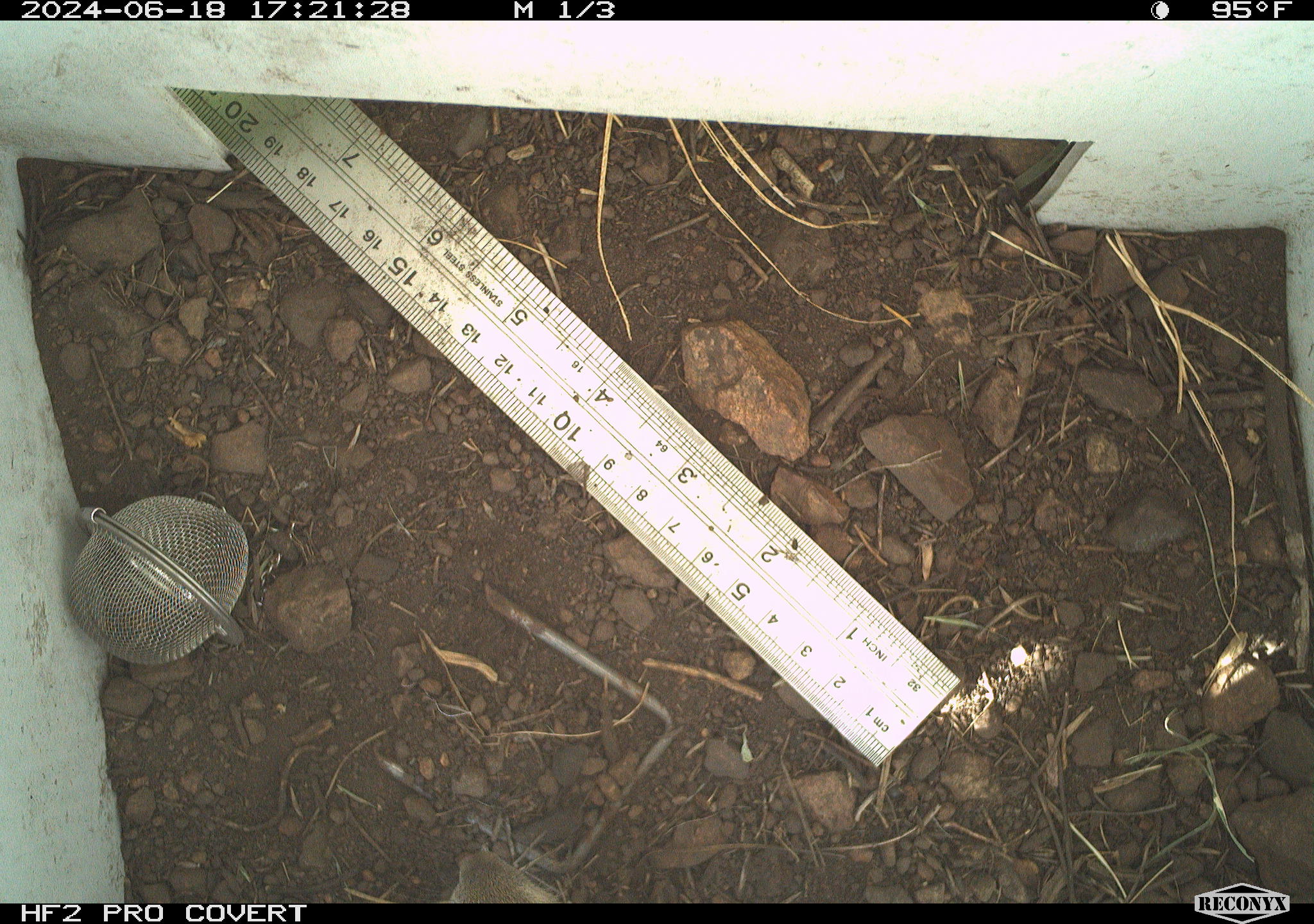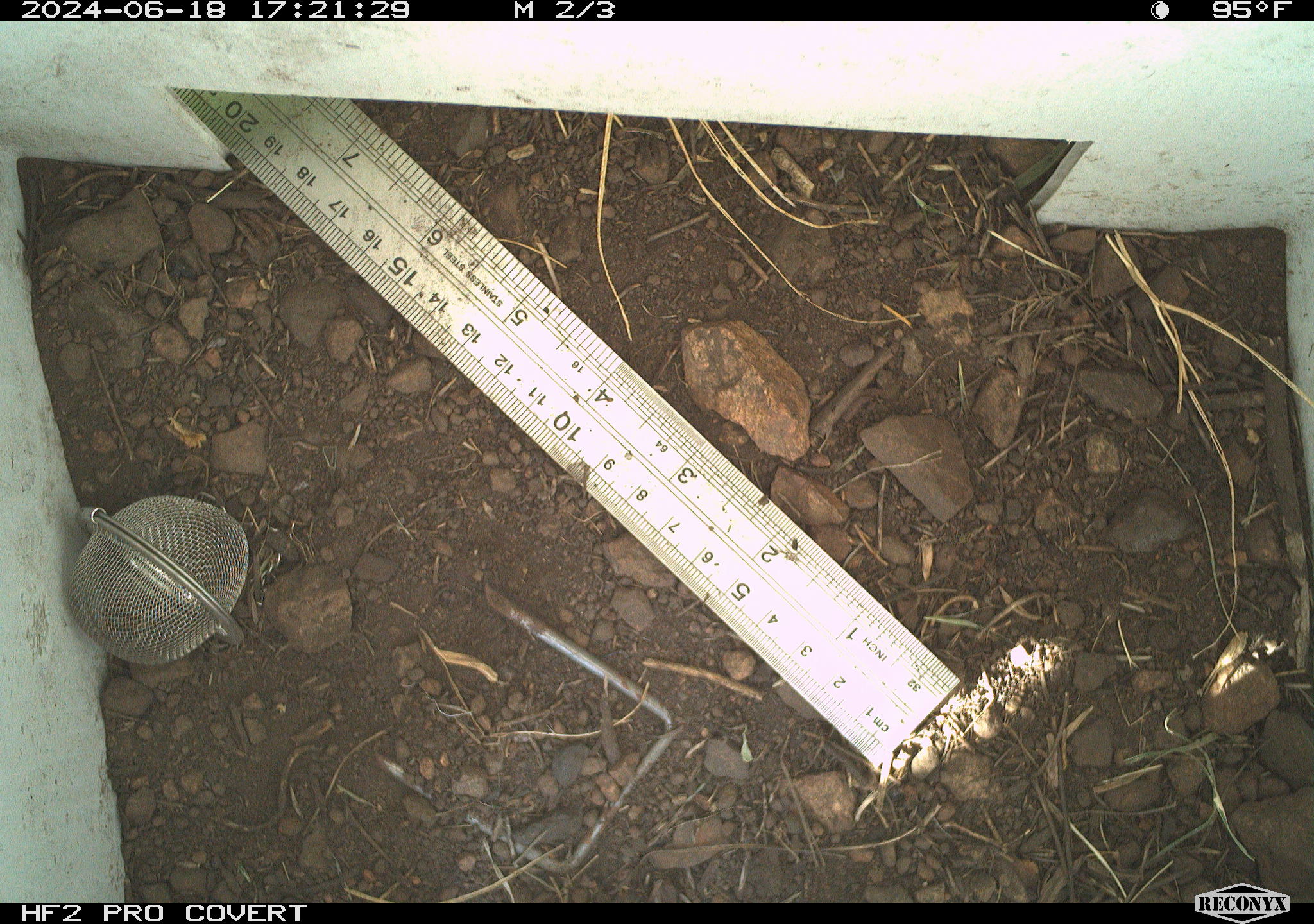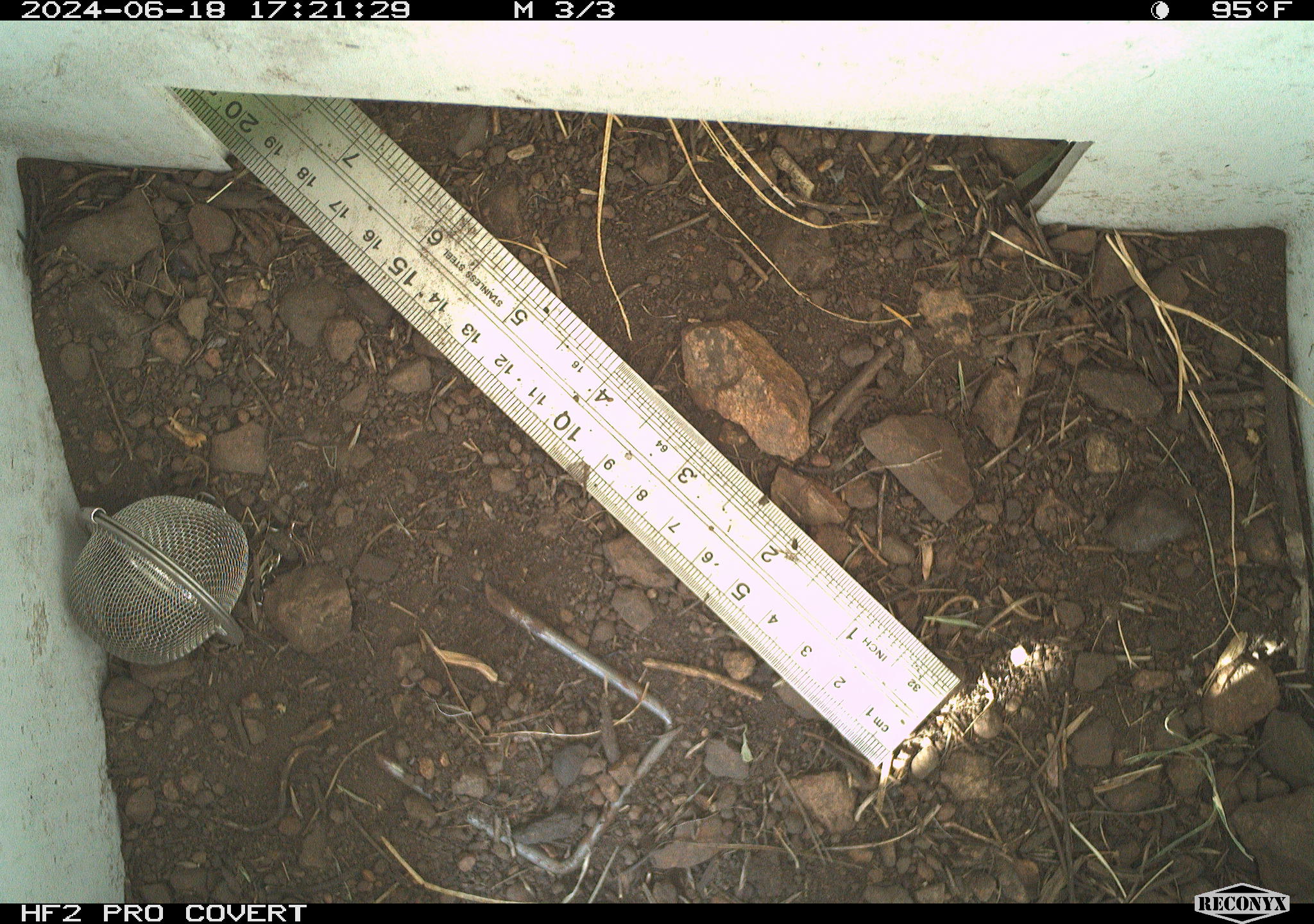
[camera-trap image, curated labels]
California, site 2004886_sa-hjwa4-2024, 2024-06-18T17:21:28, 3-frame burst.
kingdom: Animalia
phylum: Chordata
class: Mammalia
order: Rodentia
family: Sciuridae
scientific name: Sciuridae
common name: squirrels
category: sciuridae family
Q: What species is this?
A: Sciuridae family (squirrels) (Sciuridae).